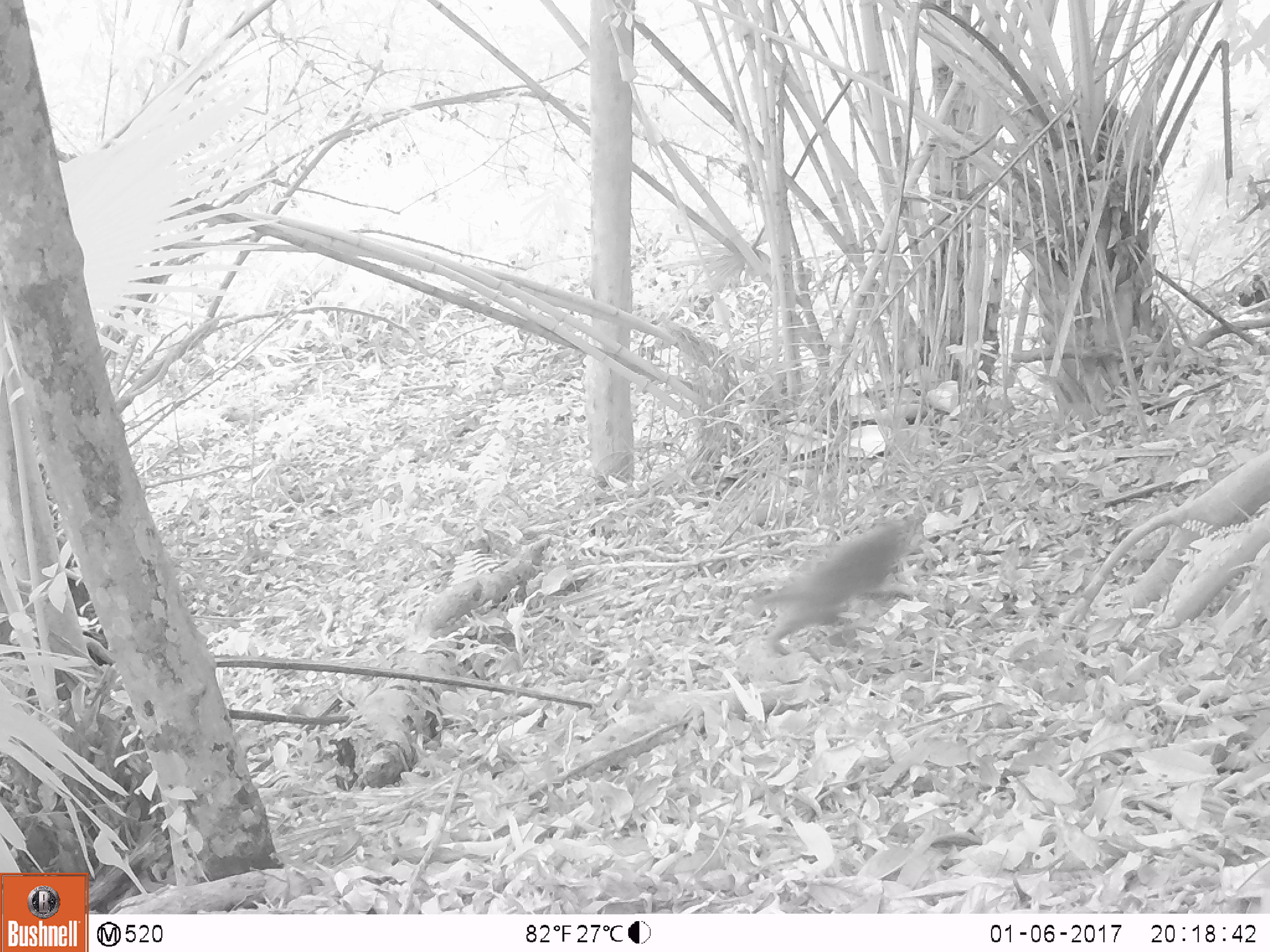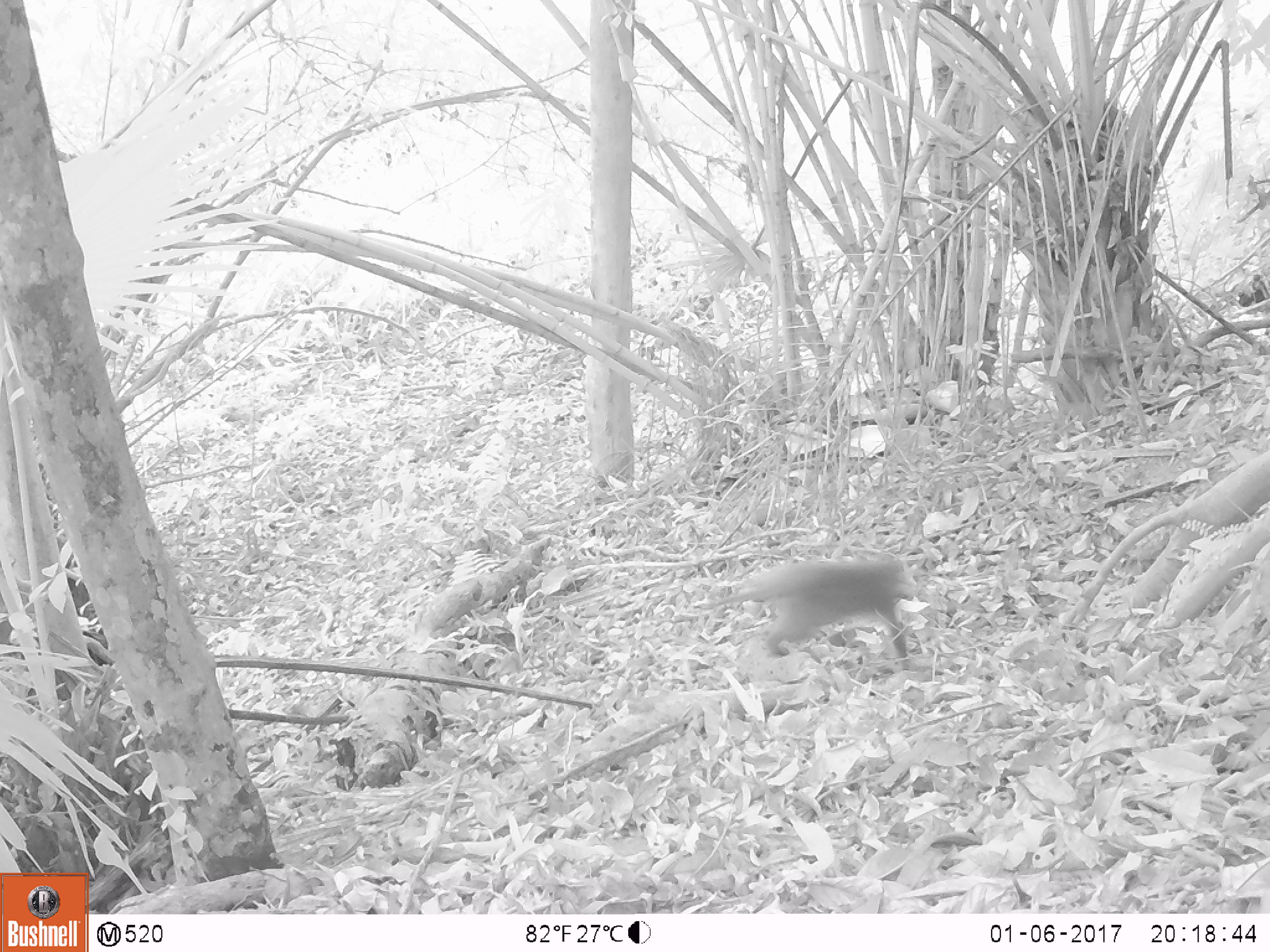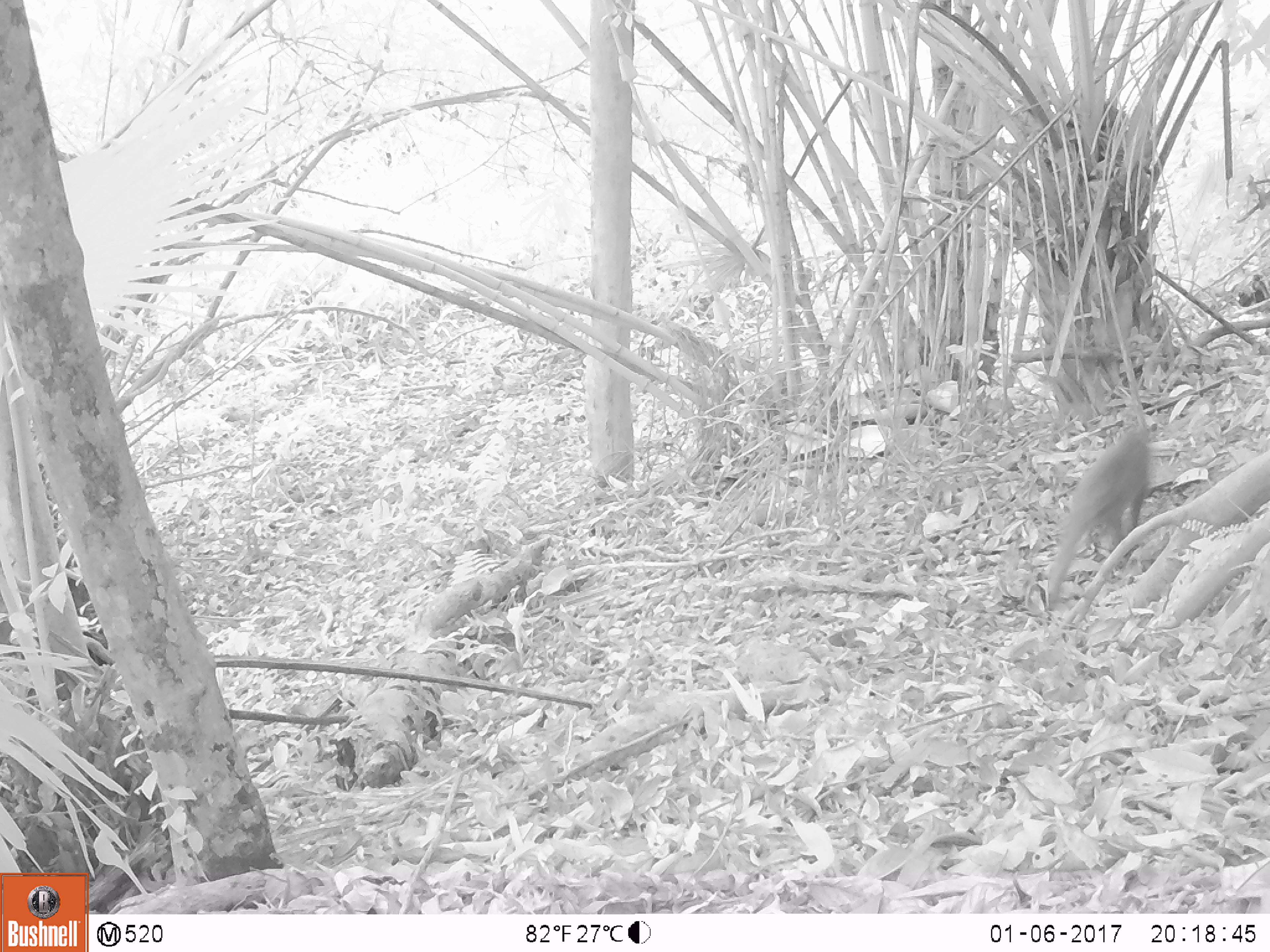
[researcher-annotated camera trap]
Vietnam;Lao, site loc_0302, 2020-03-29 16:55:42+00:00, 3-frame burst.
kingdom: Animalia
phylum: Chordata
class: Mammalia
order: Primates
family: Cercopithecidae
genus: Macaca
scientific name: Macaca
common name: macaques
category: assam or rhesus macaque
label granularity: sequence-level